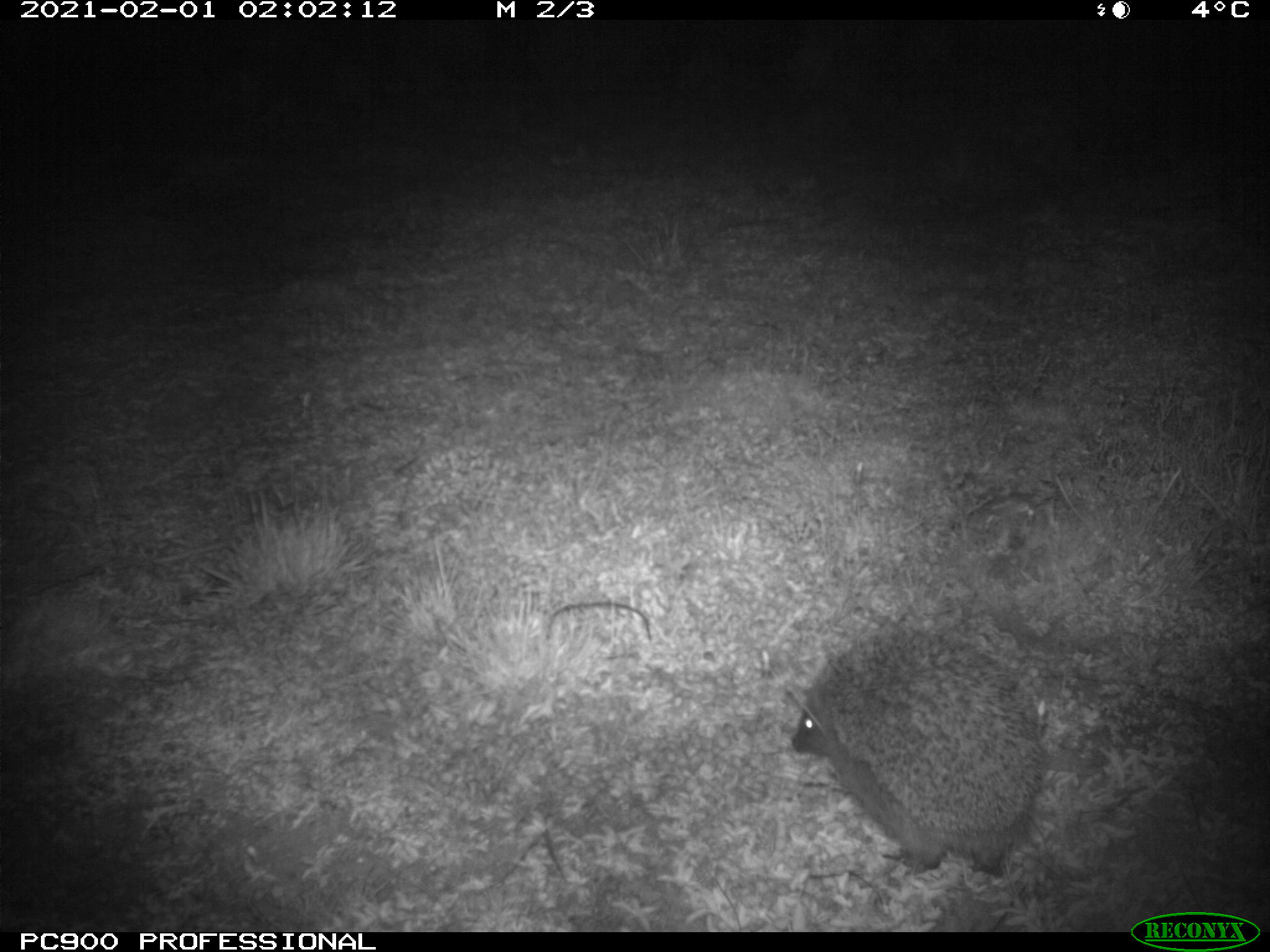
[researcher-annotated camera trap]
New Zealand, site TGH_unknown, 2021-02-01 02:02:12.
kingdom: Animalia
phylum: Chordata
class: Mammalia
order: Eulipotyphla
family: Erinaceidae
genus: Erinaceus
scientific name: Erinaceus europaeus europaeus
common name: european hedgehog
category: hedgehog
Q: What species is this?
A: Hedgehog (european hedgehog) (Erinaceus europaeus europaeus).